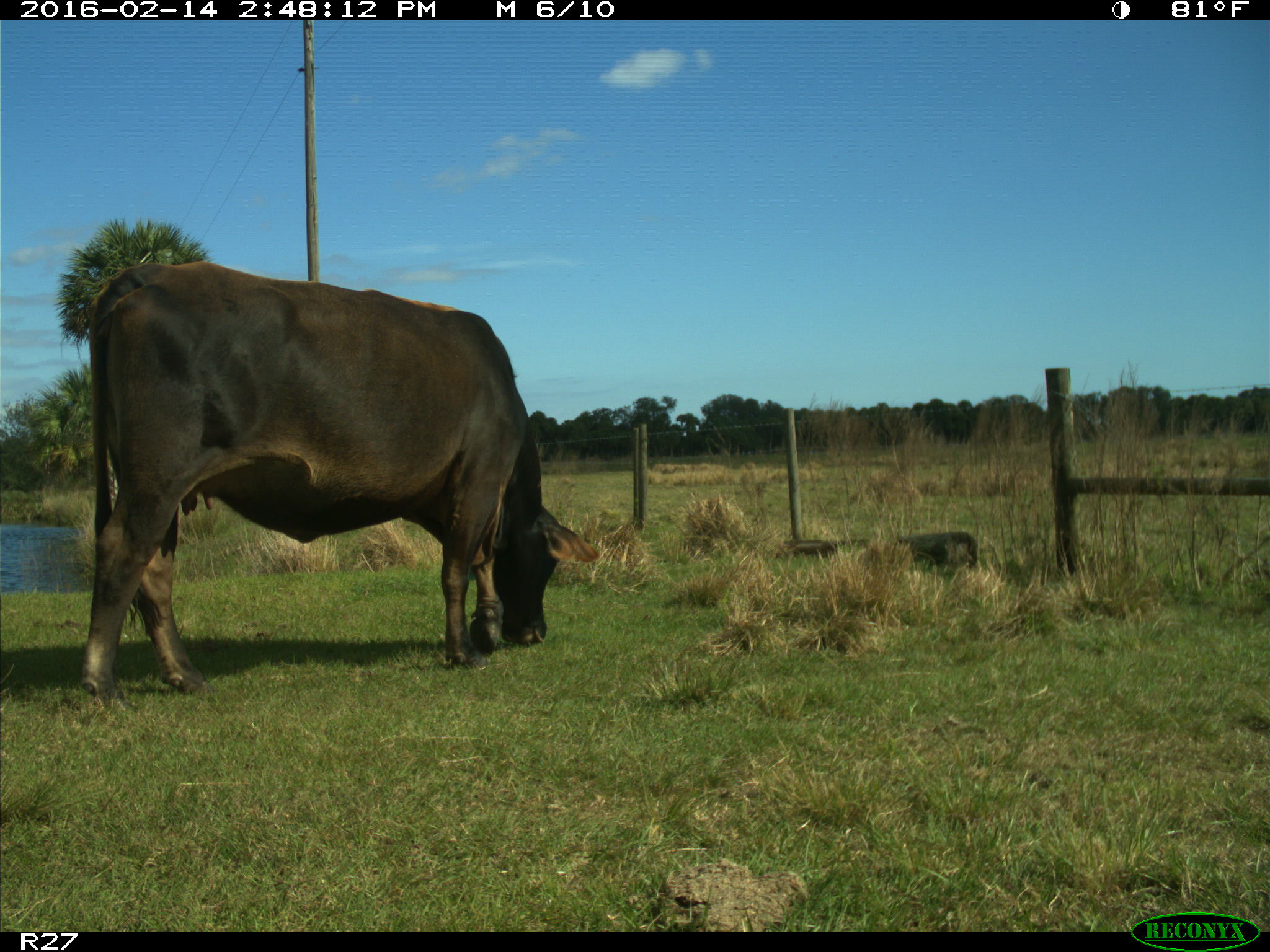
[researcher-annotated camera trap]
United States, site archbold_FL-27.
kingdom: Animalia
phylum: Chordata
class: Mammalia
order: Artiodactyla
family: Bovidae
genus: Bos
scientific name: Bos taurus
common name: domestic cow